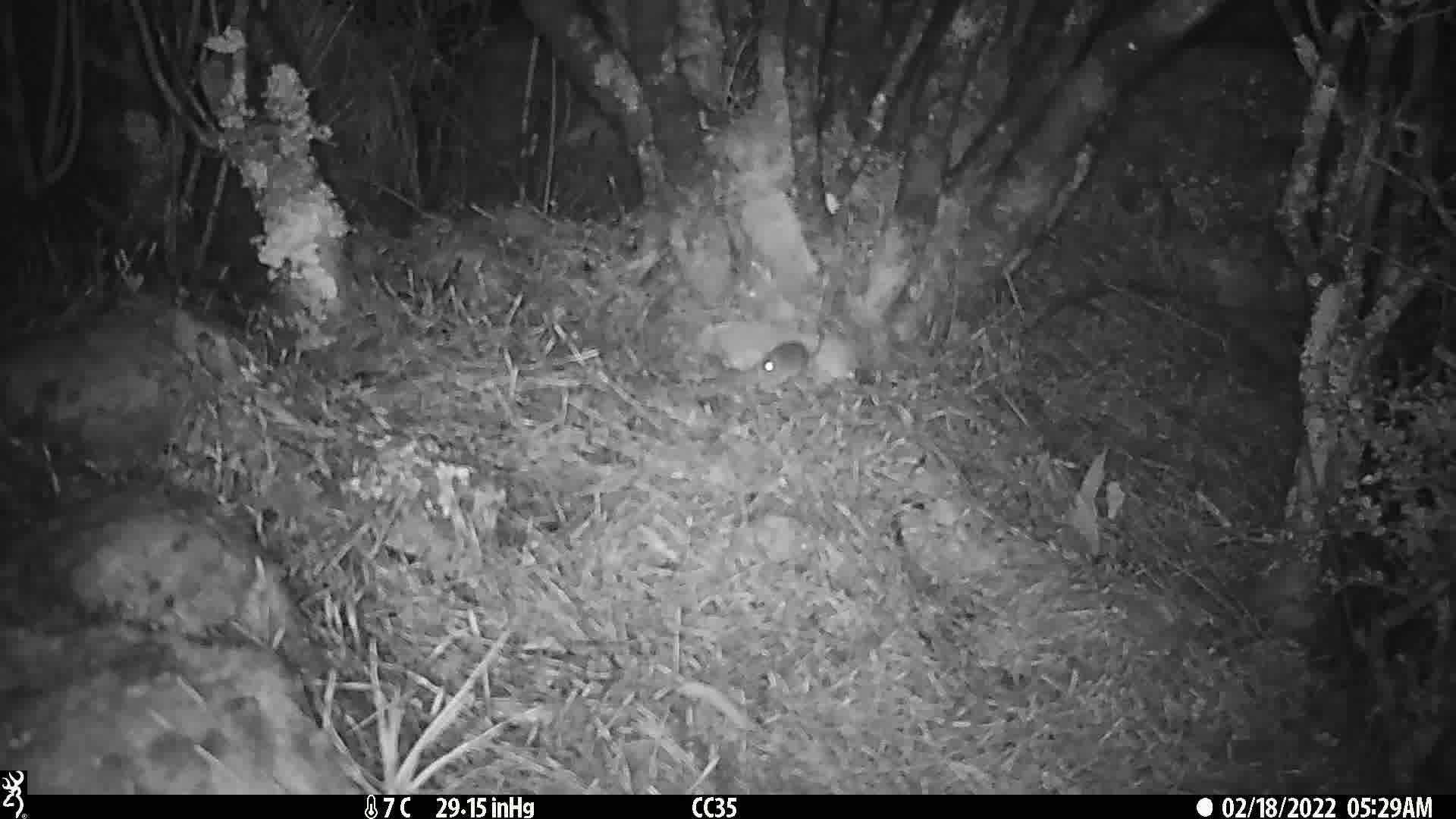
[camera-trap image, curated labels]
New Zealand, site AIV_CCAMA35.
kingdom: Animalia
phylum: Chordata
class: Mammalia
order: Rodentia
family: Muridae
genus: Mus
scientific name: Mus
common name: mouse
Mouse (Mus).